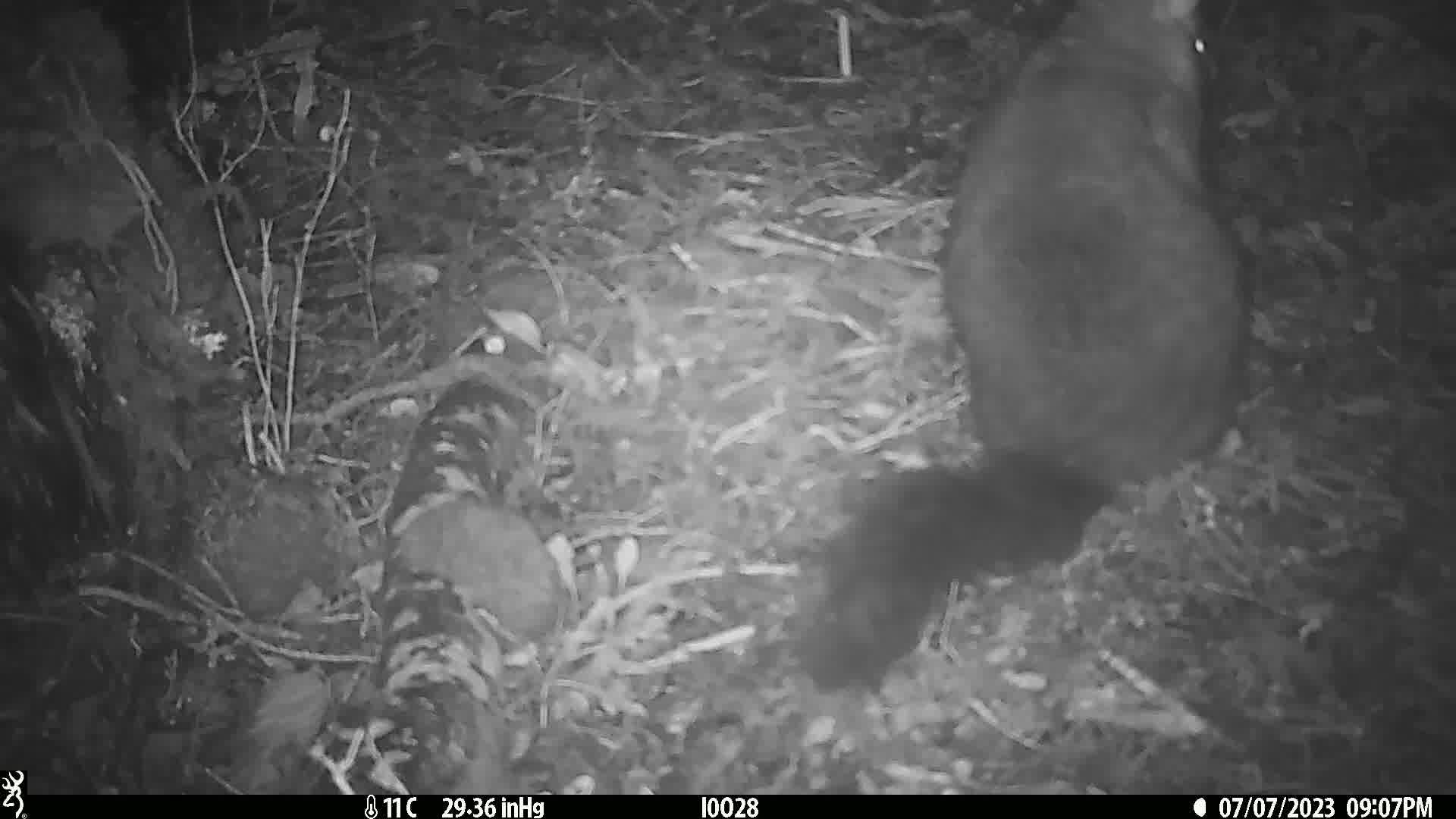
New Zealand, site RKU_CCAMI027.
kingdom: Animalia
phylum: Chordata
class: Mammalia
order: Diprotodontia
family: Phalangeridae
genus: Trichosurus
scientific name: Trichosurus vulpecula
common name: common brushtail possum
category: possum